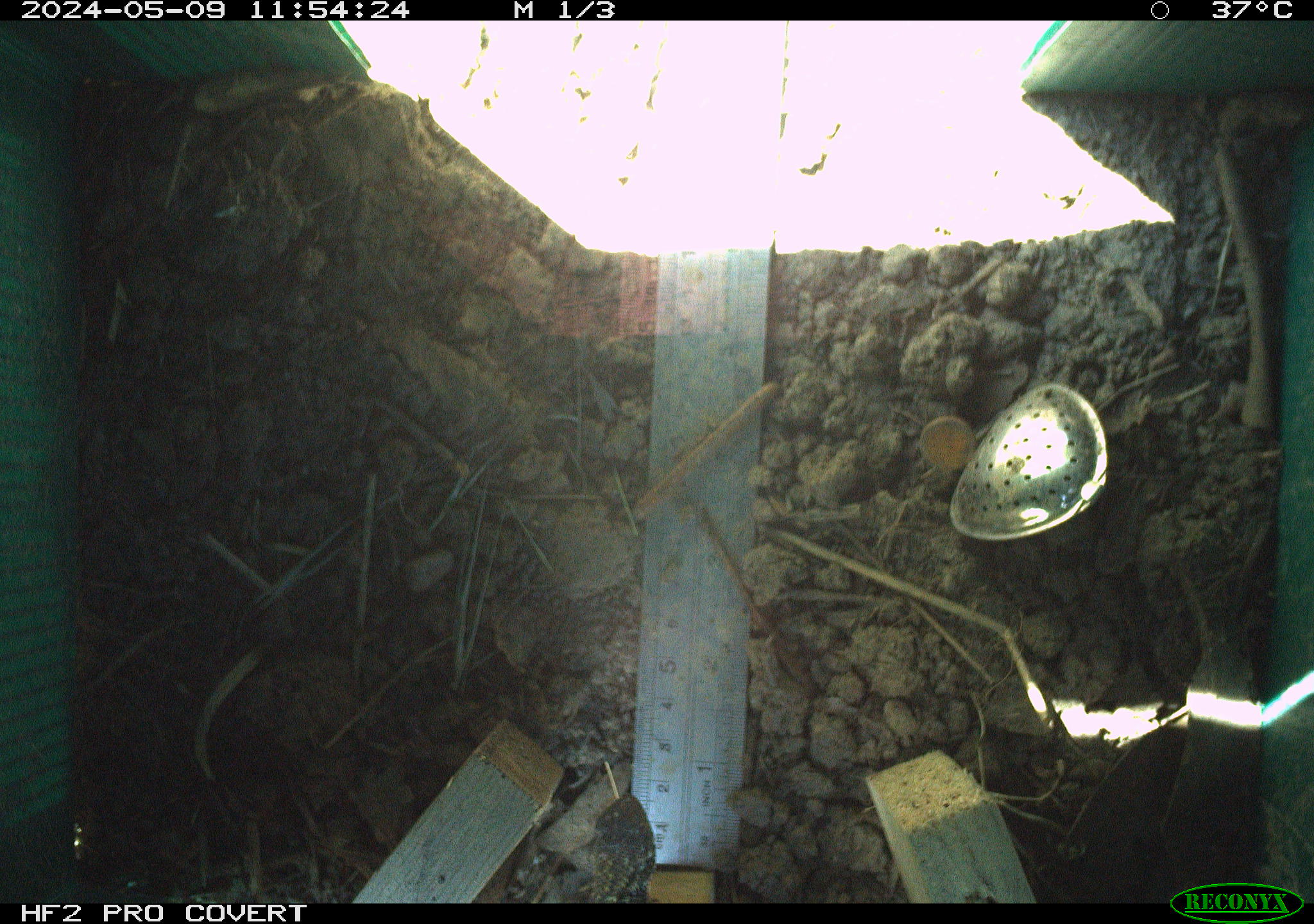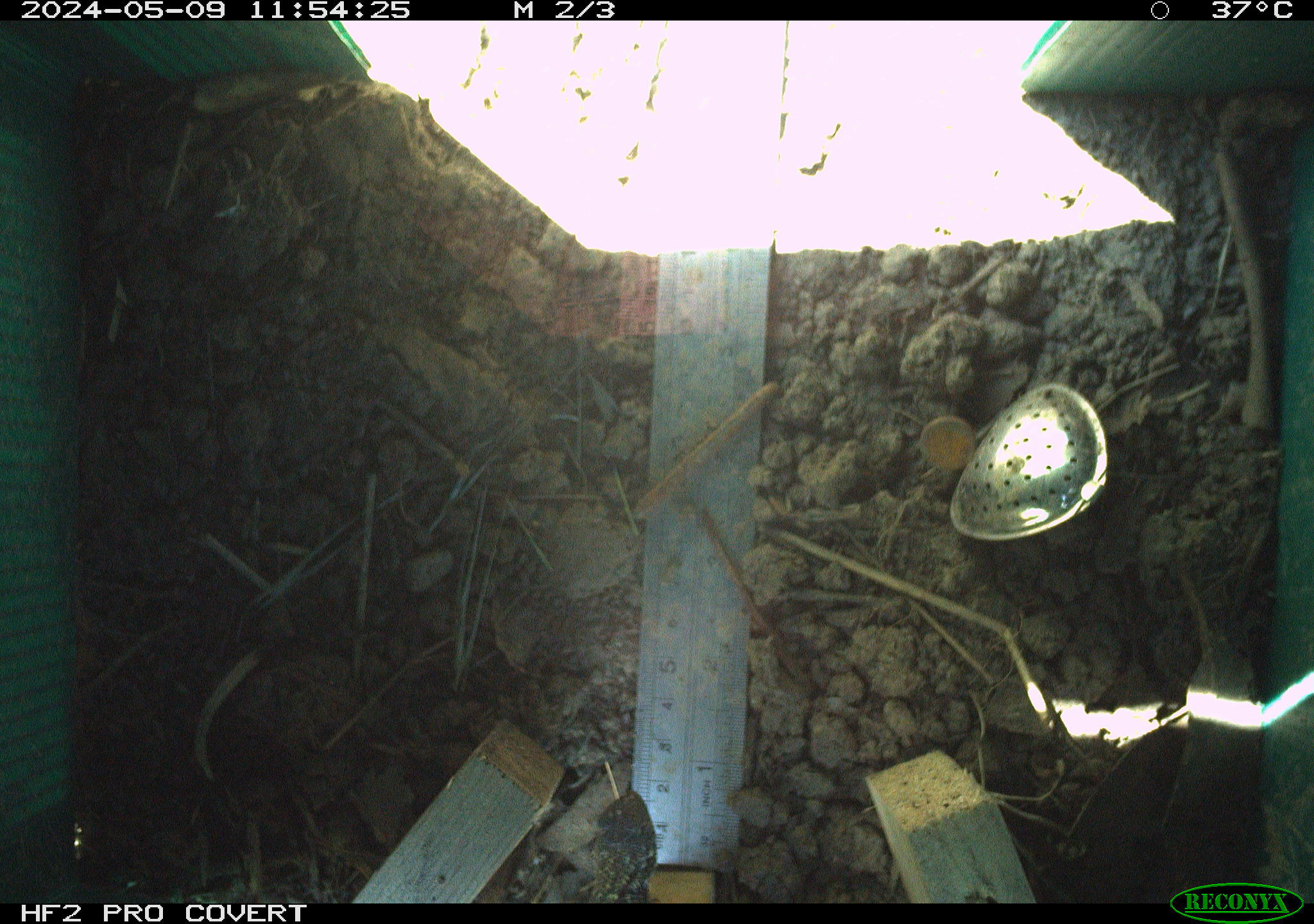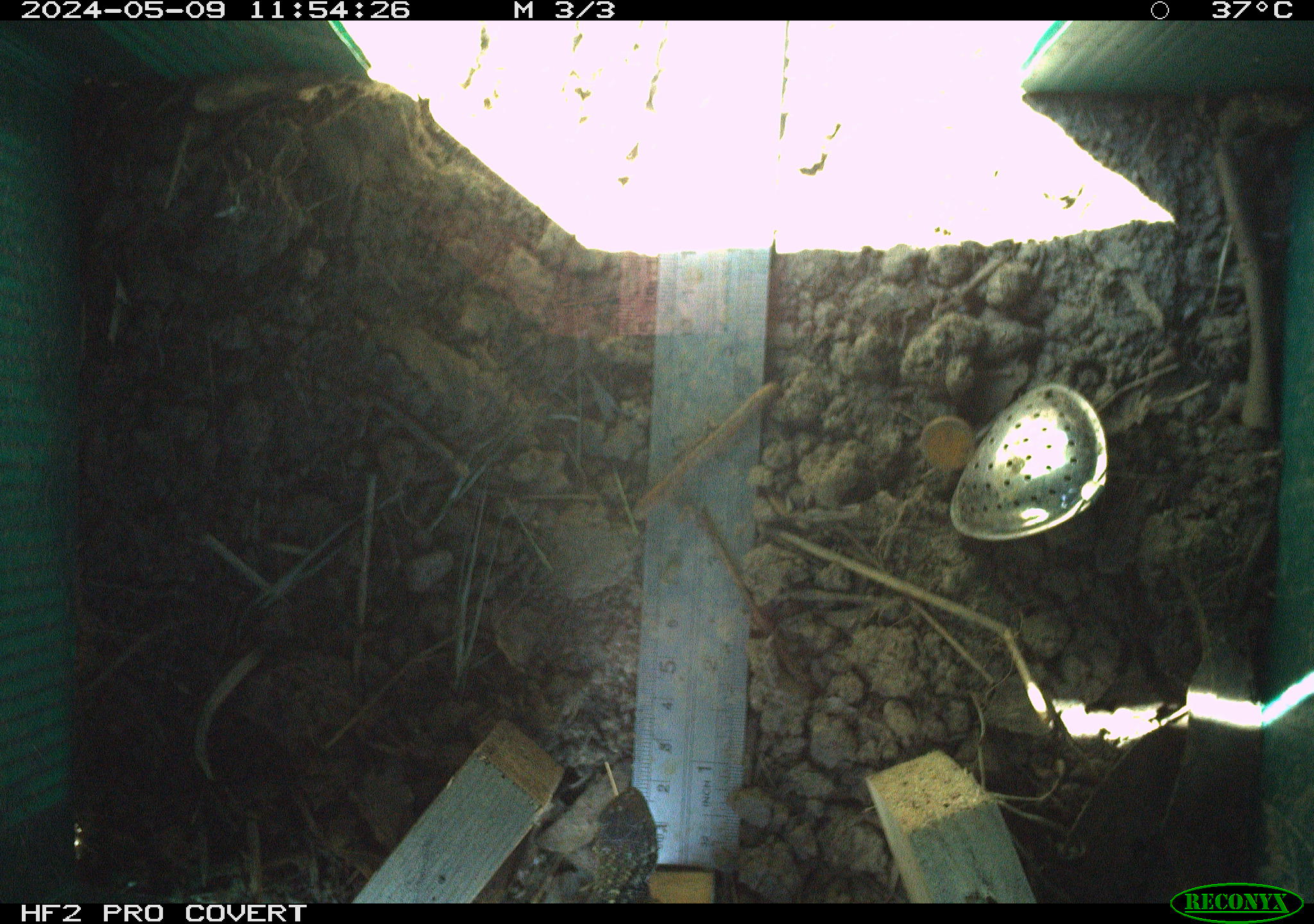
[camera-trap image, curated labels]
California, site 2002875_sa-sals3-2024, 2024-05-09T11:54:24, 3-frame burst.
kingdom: Animalia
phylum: Chordata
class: Reptilia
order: Squamata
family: Phrynosomatidae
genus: Sceloporus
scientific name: Sceloporus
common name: spiny lizards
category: sceloporus species